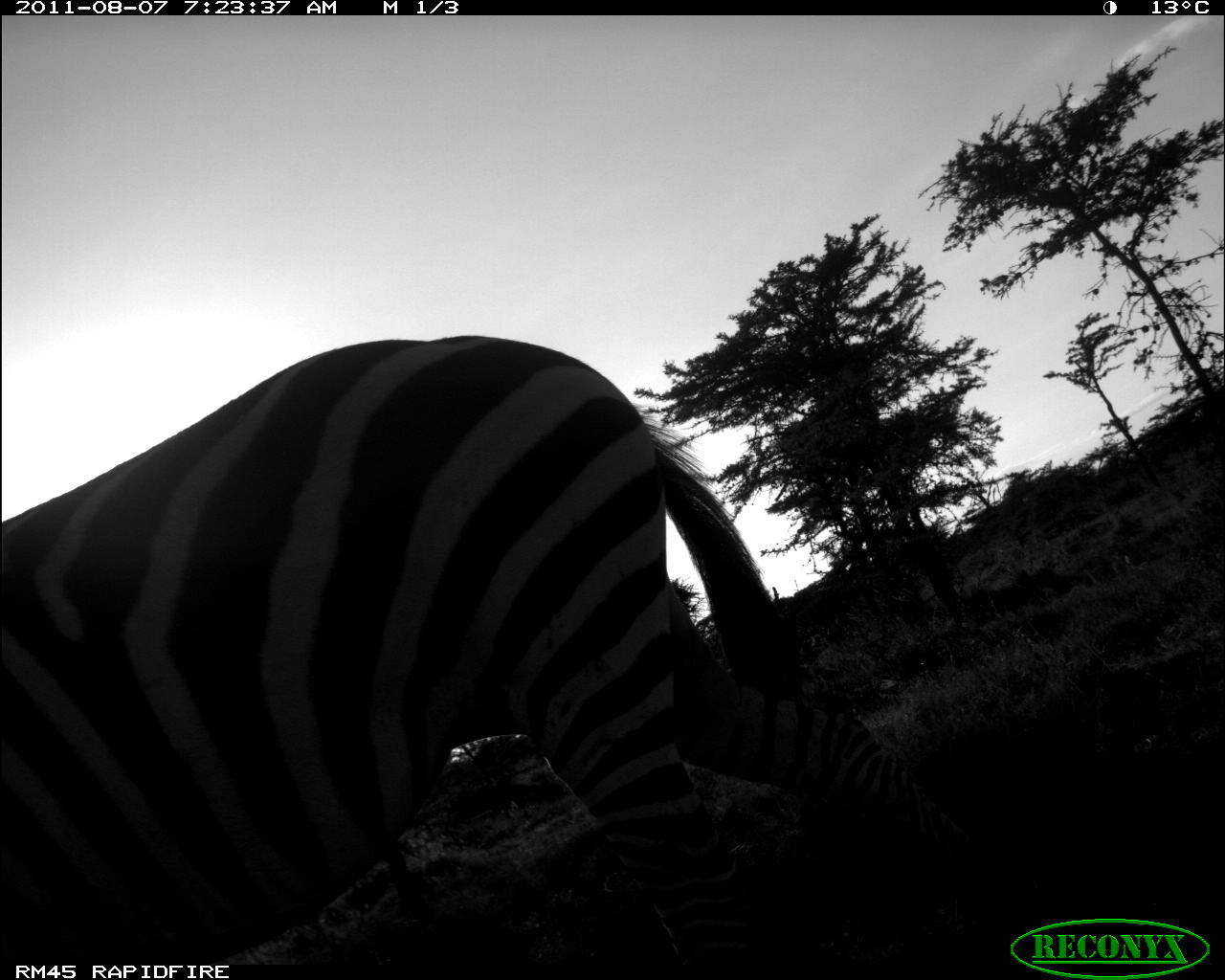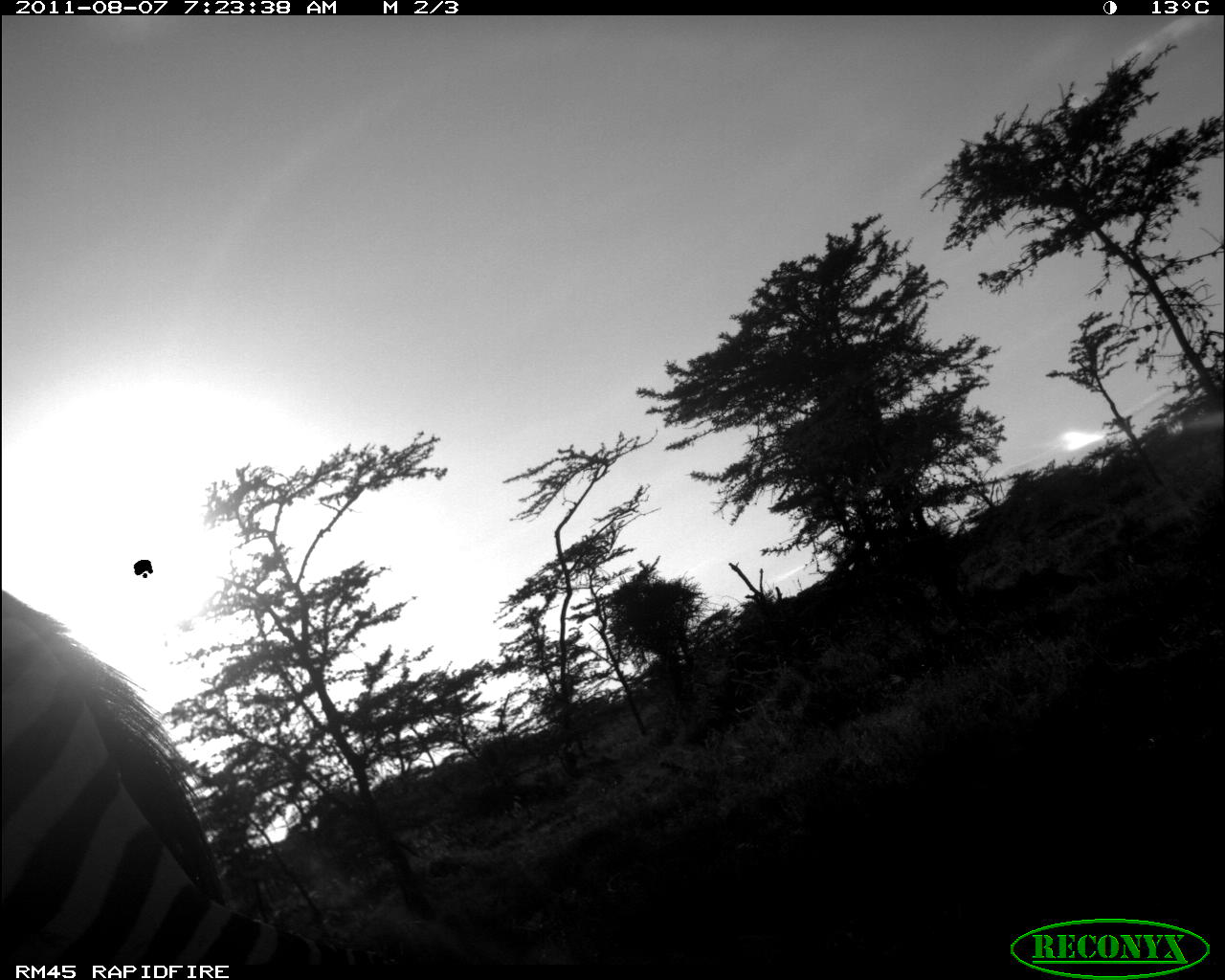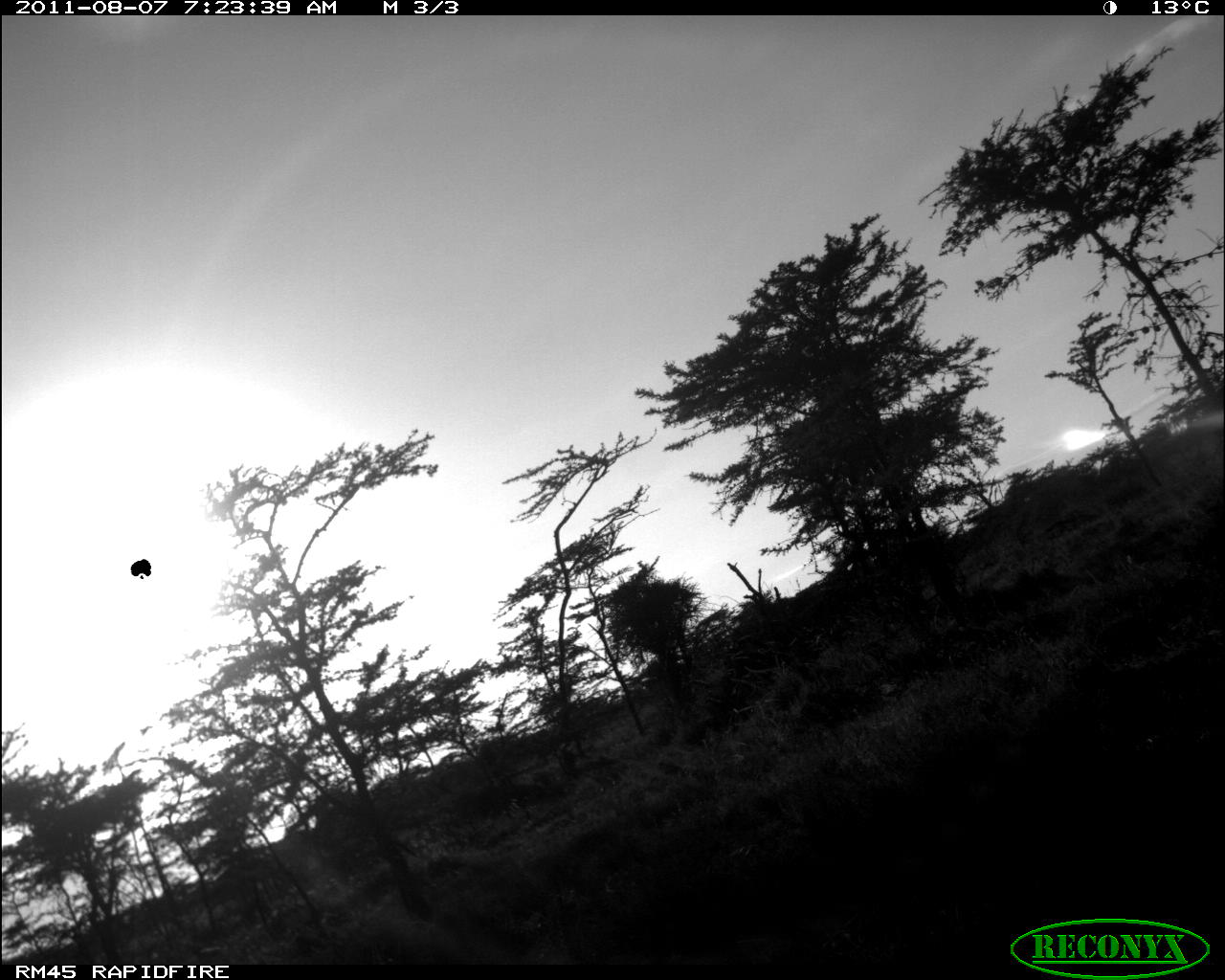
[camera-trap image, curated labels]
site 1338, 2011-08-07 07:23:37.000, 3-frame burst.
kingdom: Animalia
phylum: Chordata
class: Mammalia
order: Perissodactyla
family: Equidae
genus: Equus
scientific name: Equus quagga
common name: plains zebra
Equus quagga (plains zebra), count 1.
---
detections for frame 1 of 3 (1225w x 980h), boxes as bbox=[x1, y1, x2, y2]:
equus quagga: bbox=[0, 335, 970, 963]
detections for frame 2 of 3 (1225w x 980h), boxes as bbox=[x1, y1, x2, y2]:
equus quagga: bbox=[0, 586, 400, 964]